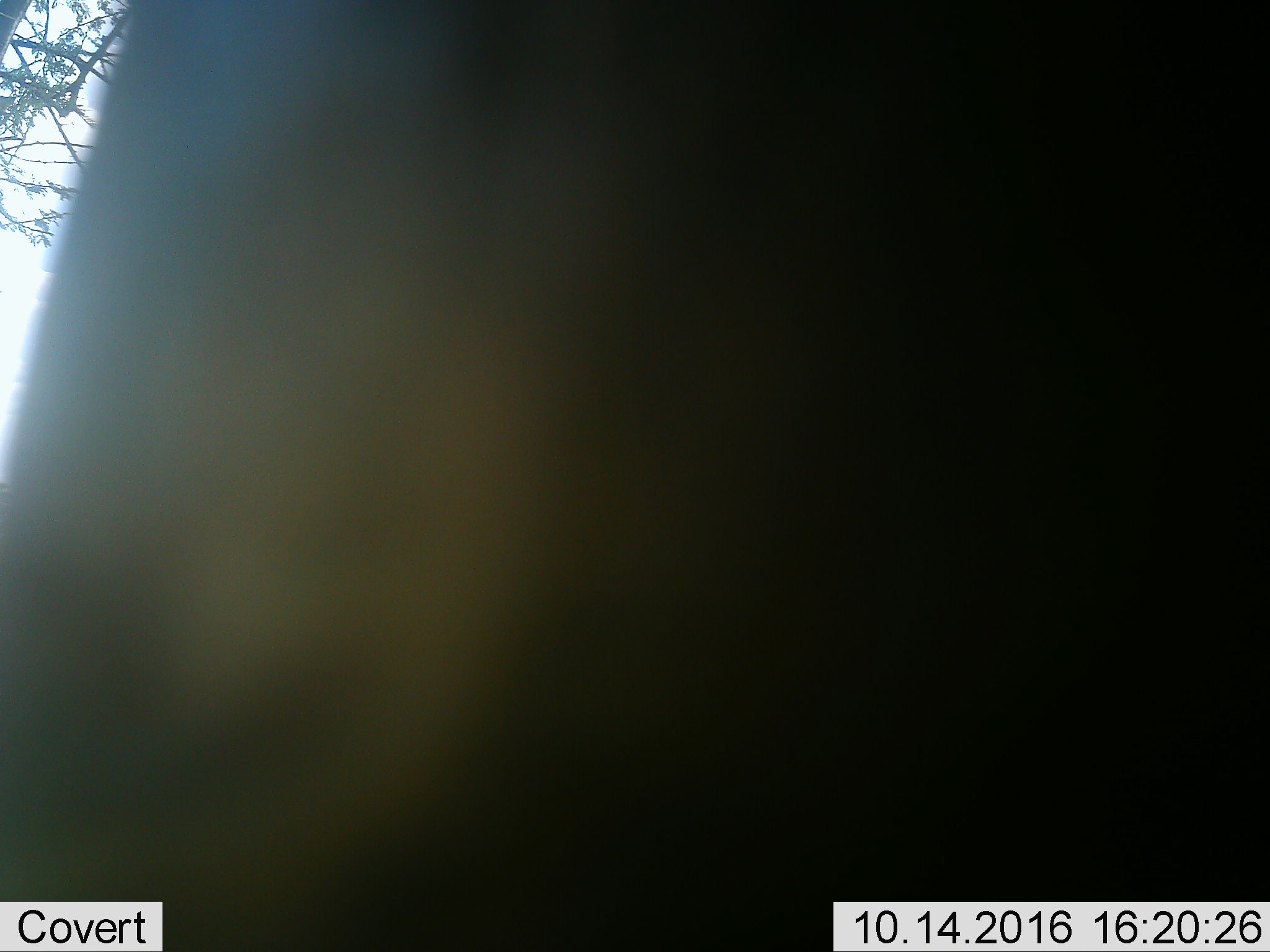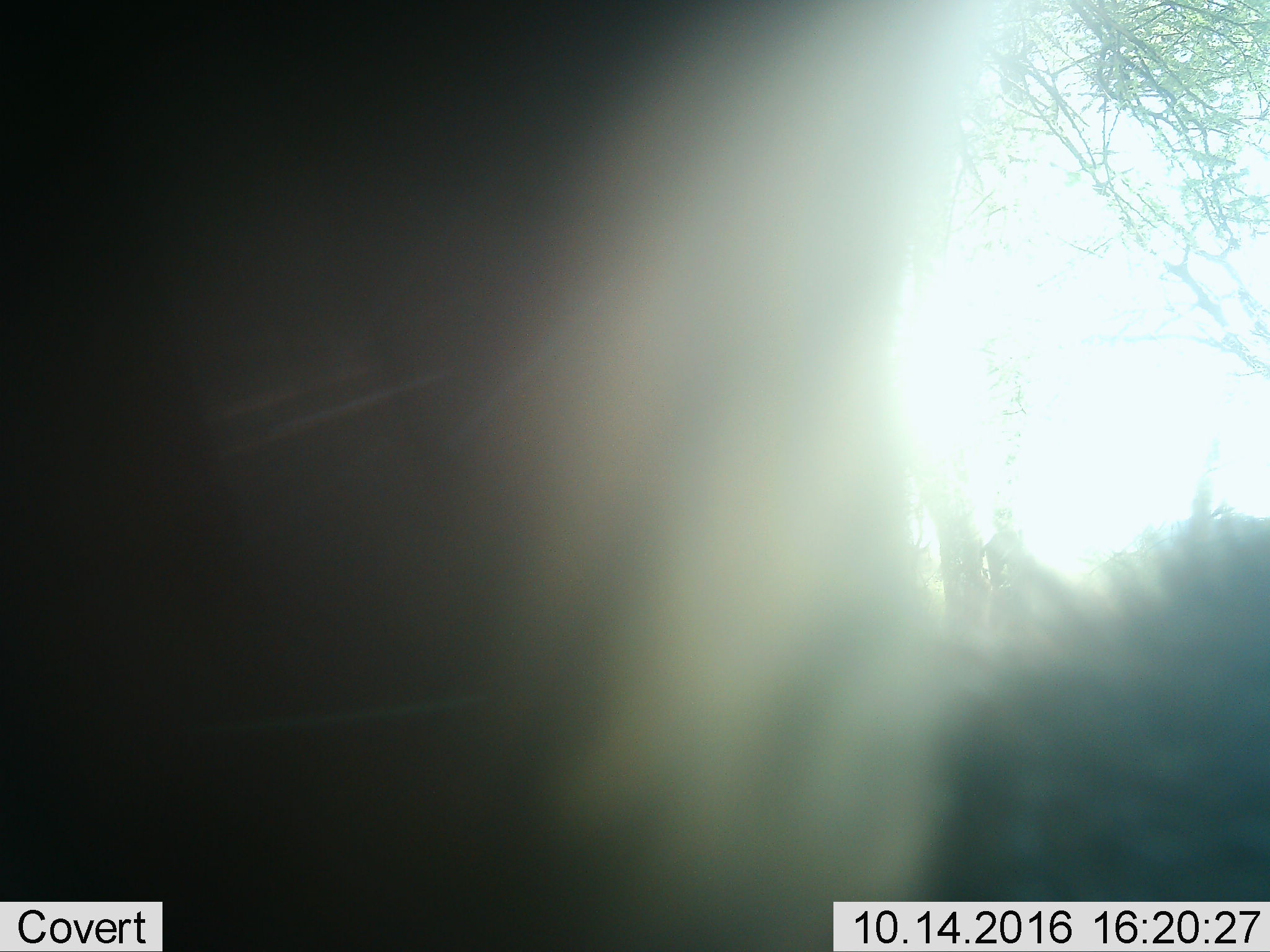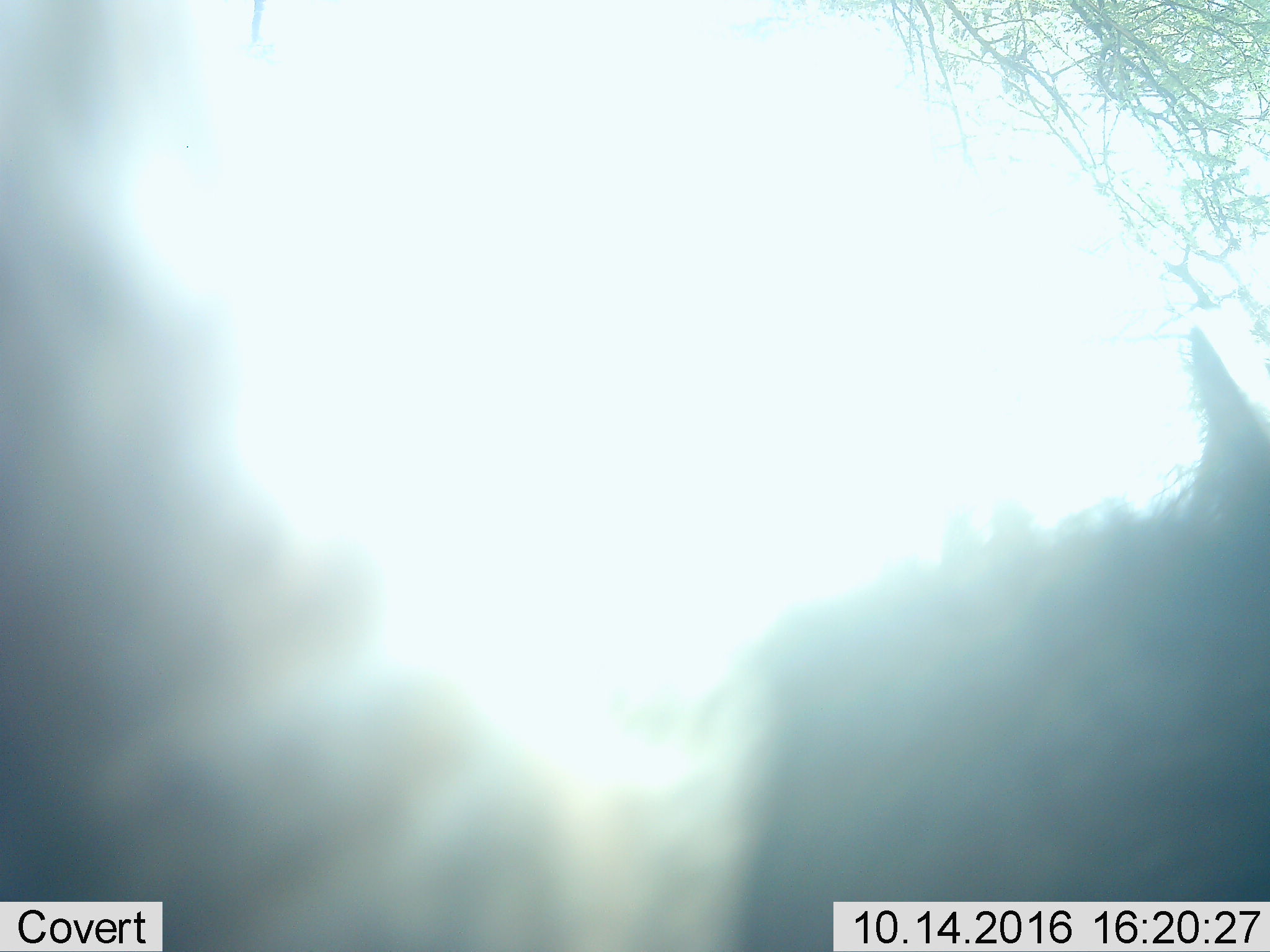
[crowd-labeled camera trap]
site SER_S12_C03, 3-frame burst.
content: unidentified animal